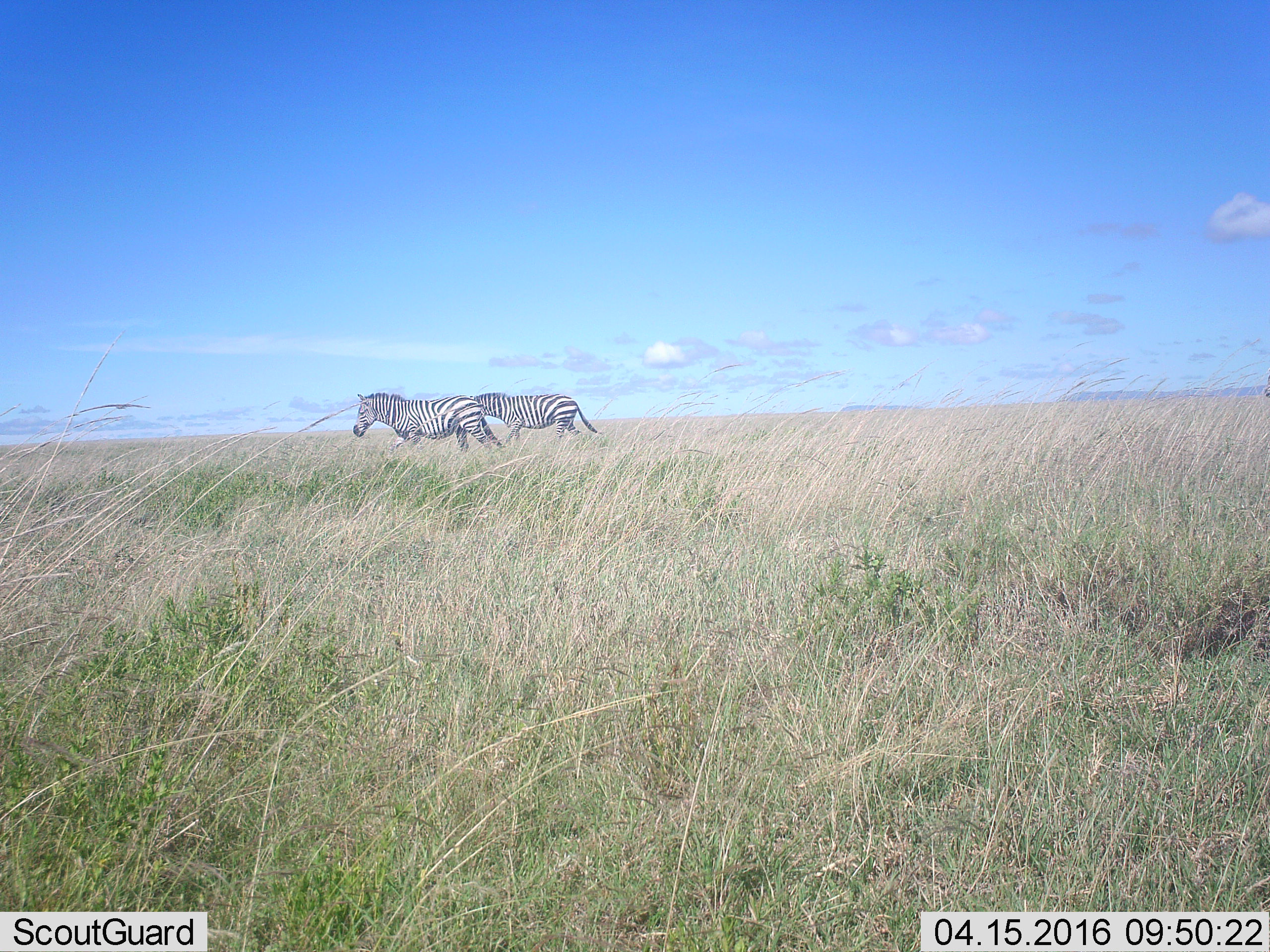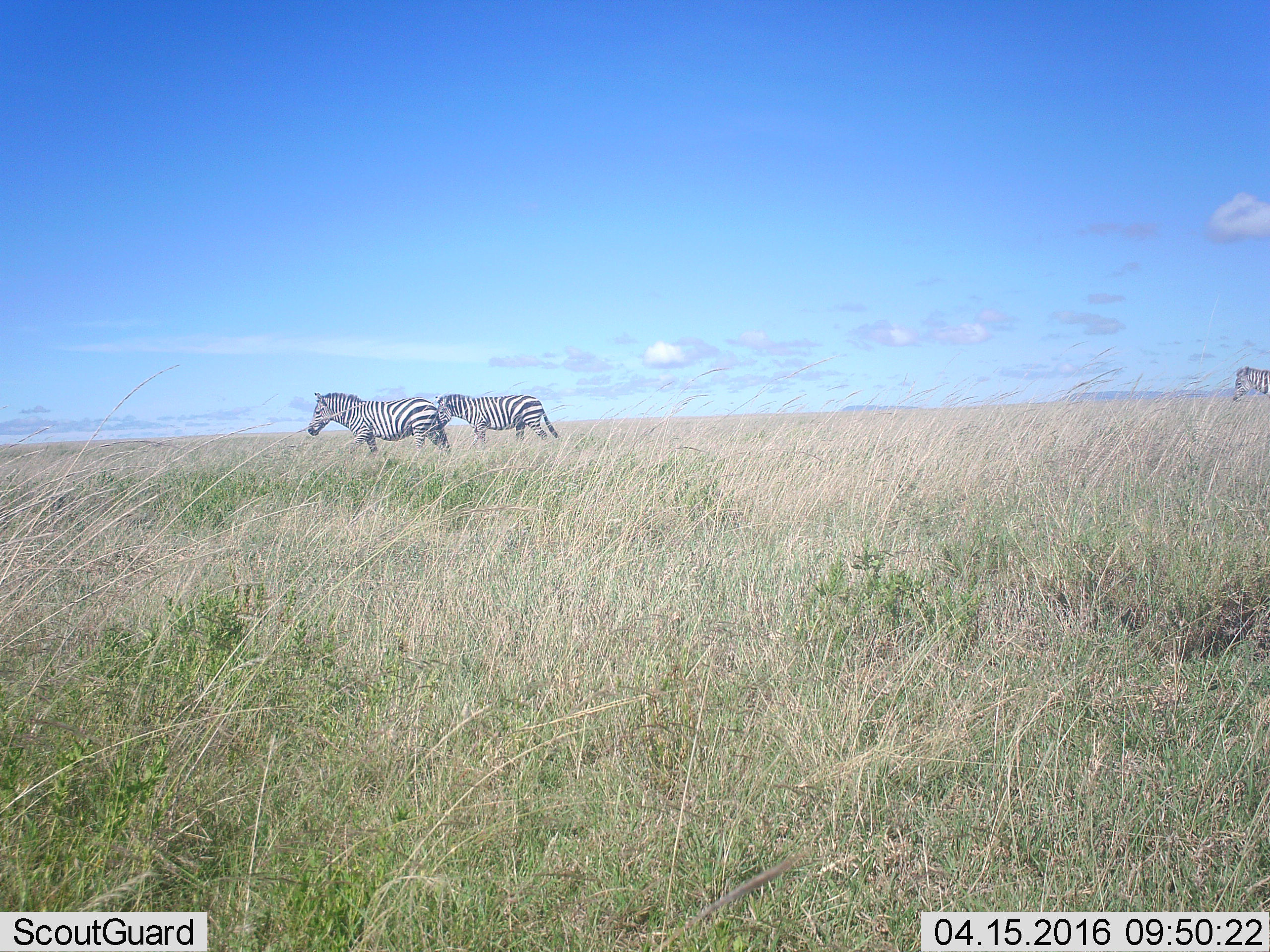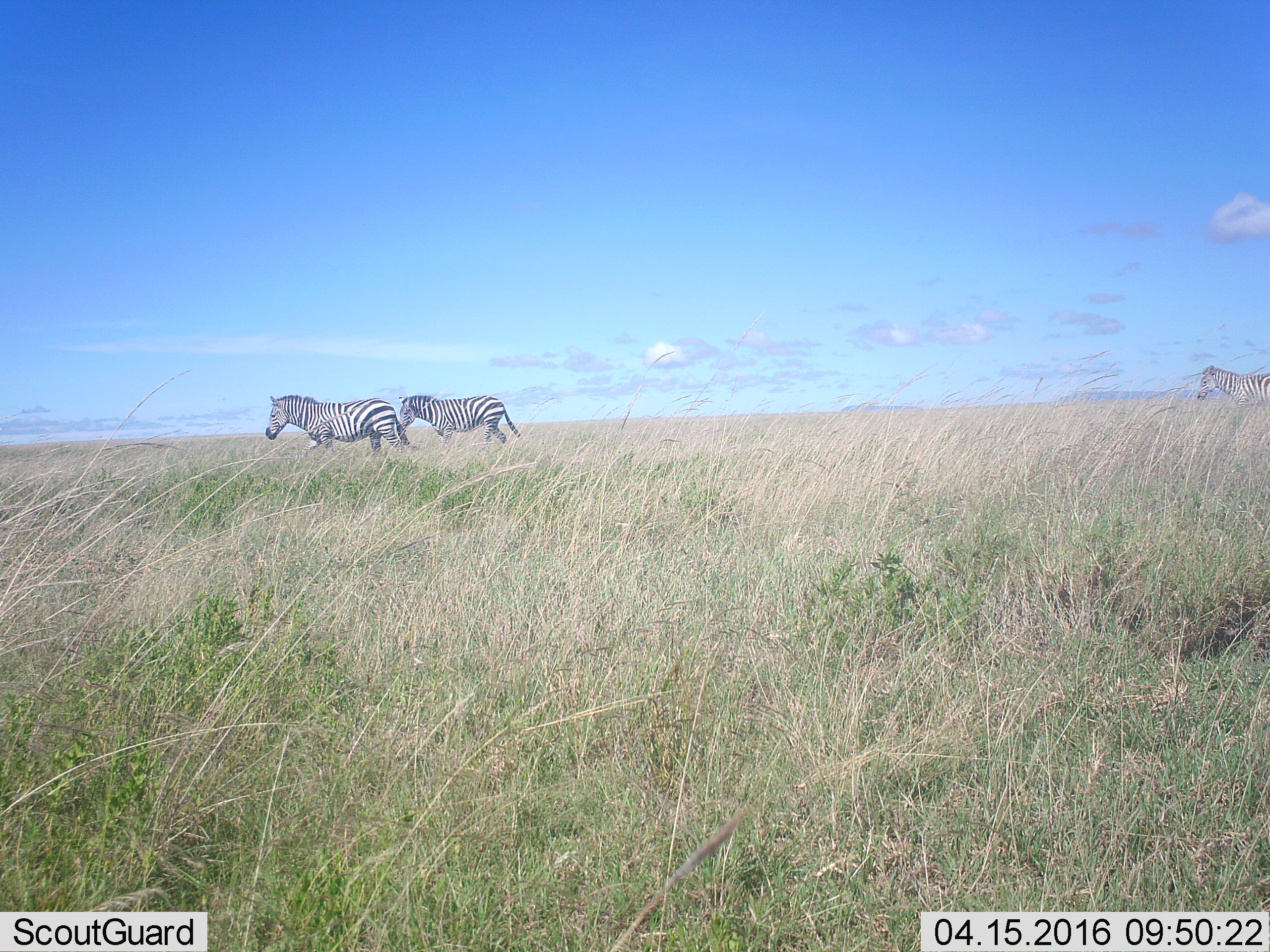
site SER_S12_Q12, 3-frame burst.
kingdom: Animalia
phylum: Chordata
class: Mammalia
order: Perissodactyla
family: Equidae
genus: Equus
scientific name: Equus quagga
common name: plains zebra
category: zebraplains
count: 3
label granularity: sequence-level